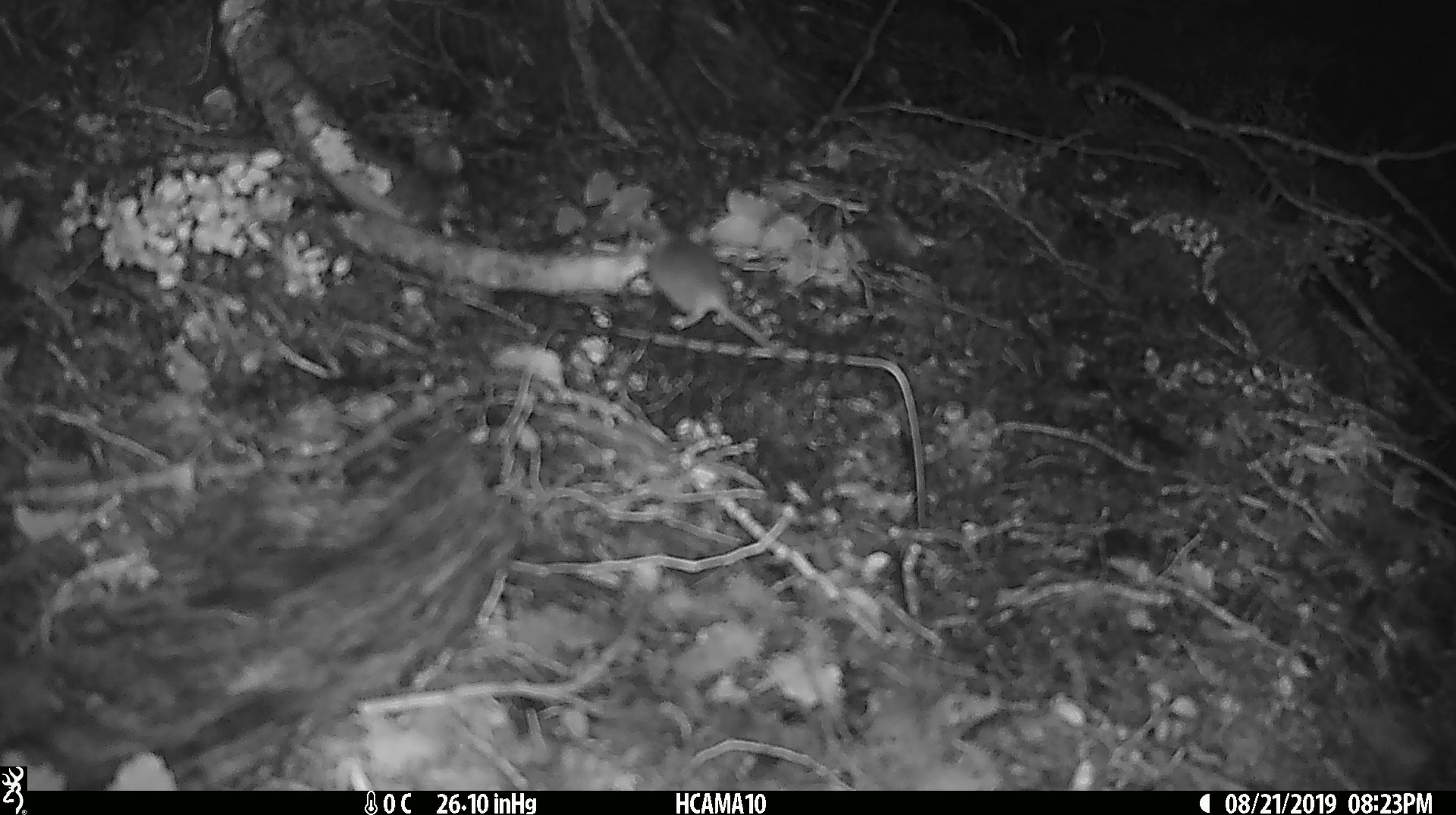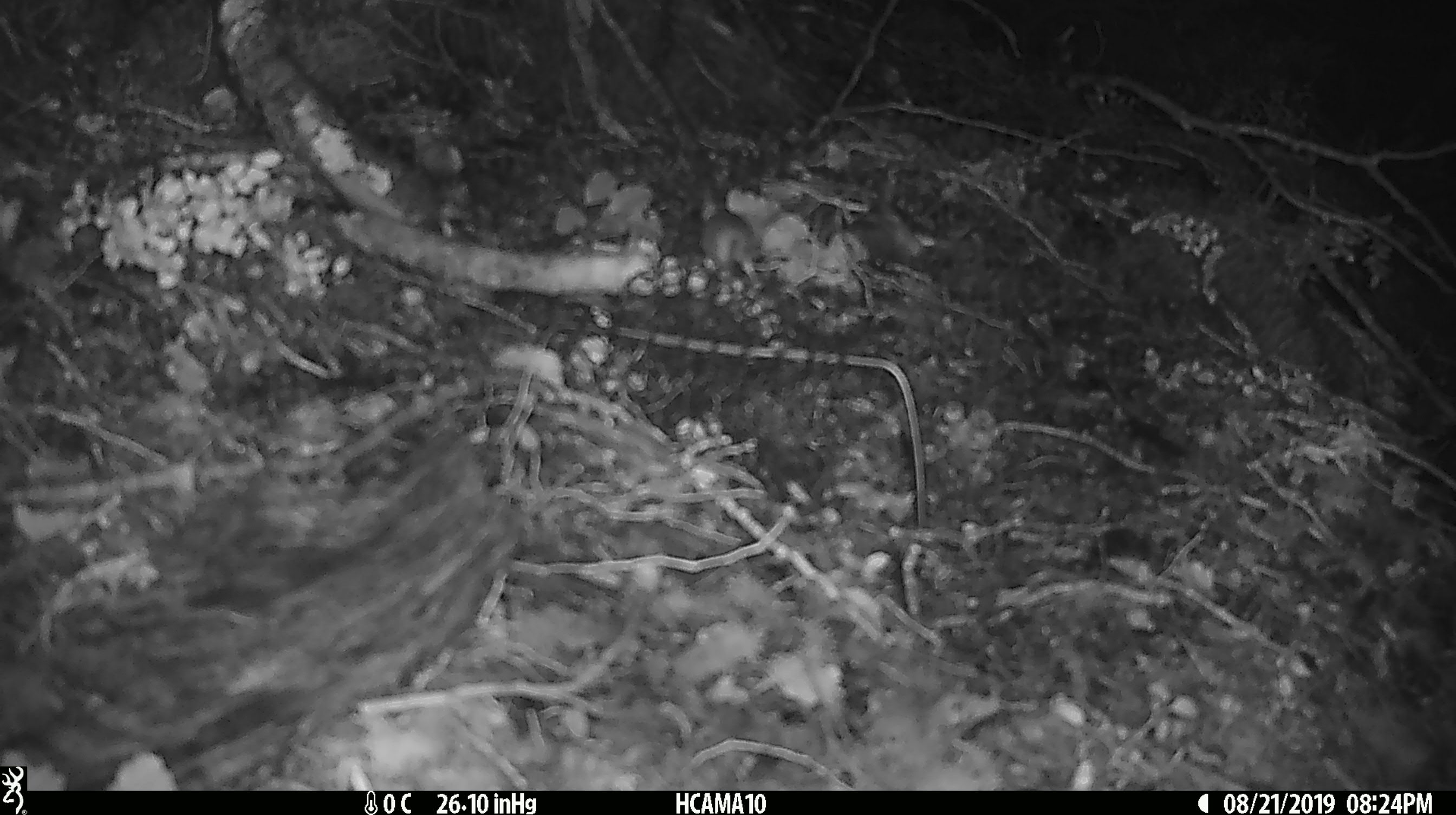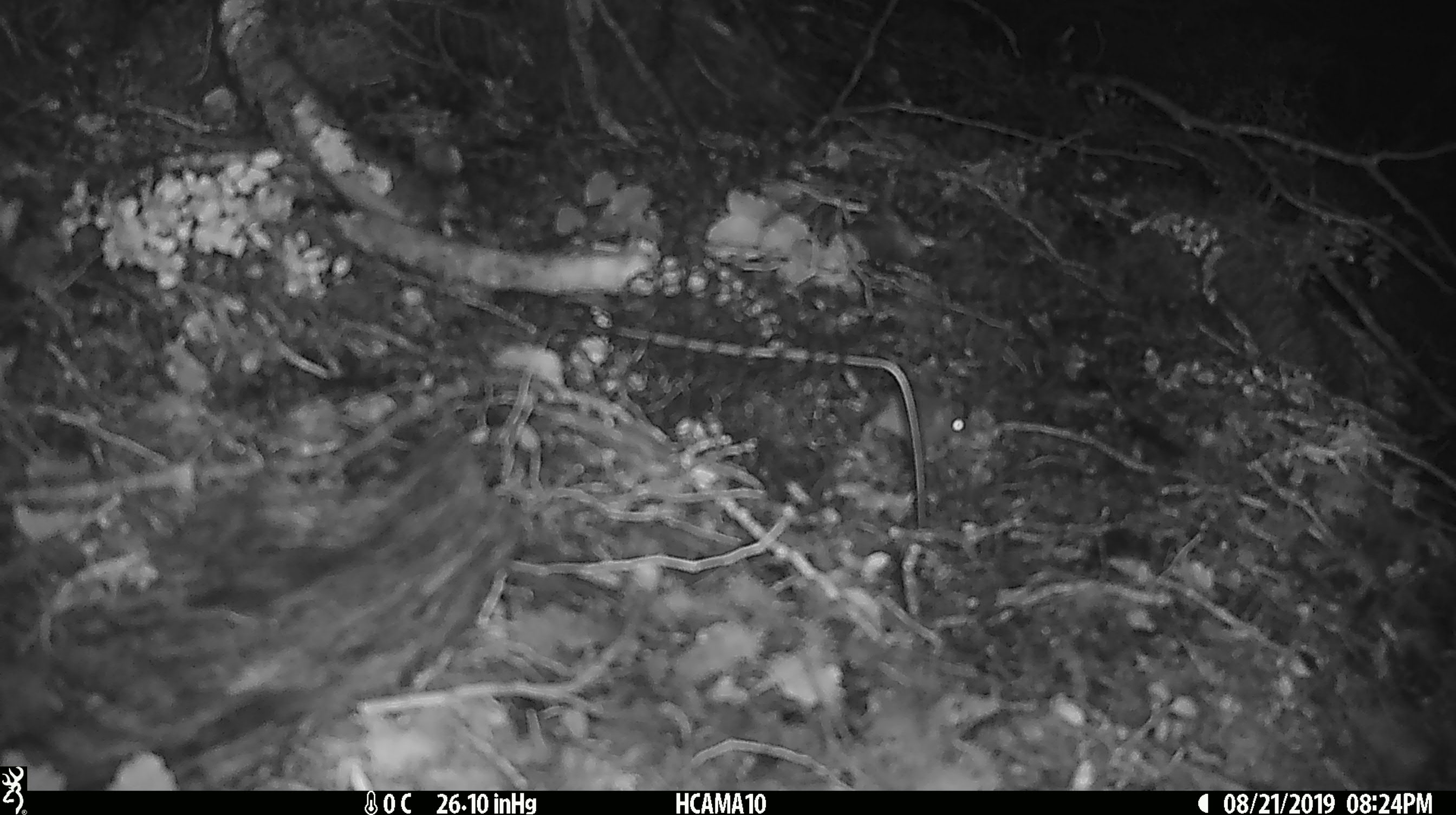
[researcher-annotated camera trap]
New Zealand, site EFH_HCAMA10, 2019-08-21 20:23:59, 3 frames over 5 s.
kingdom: Animalia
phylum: Chordata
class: Mammalia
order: Rodentia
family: Muridae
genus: Mus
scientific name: Mus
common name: mouse